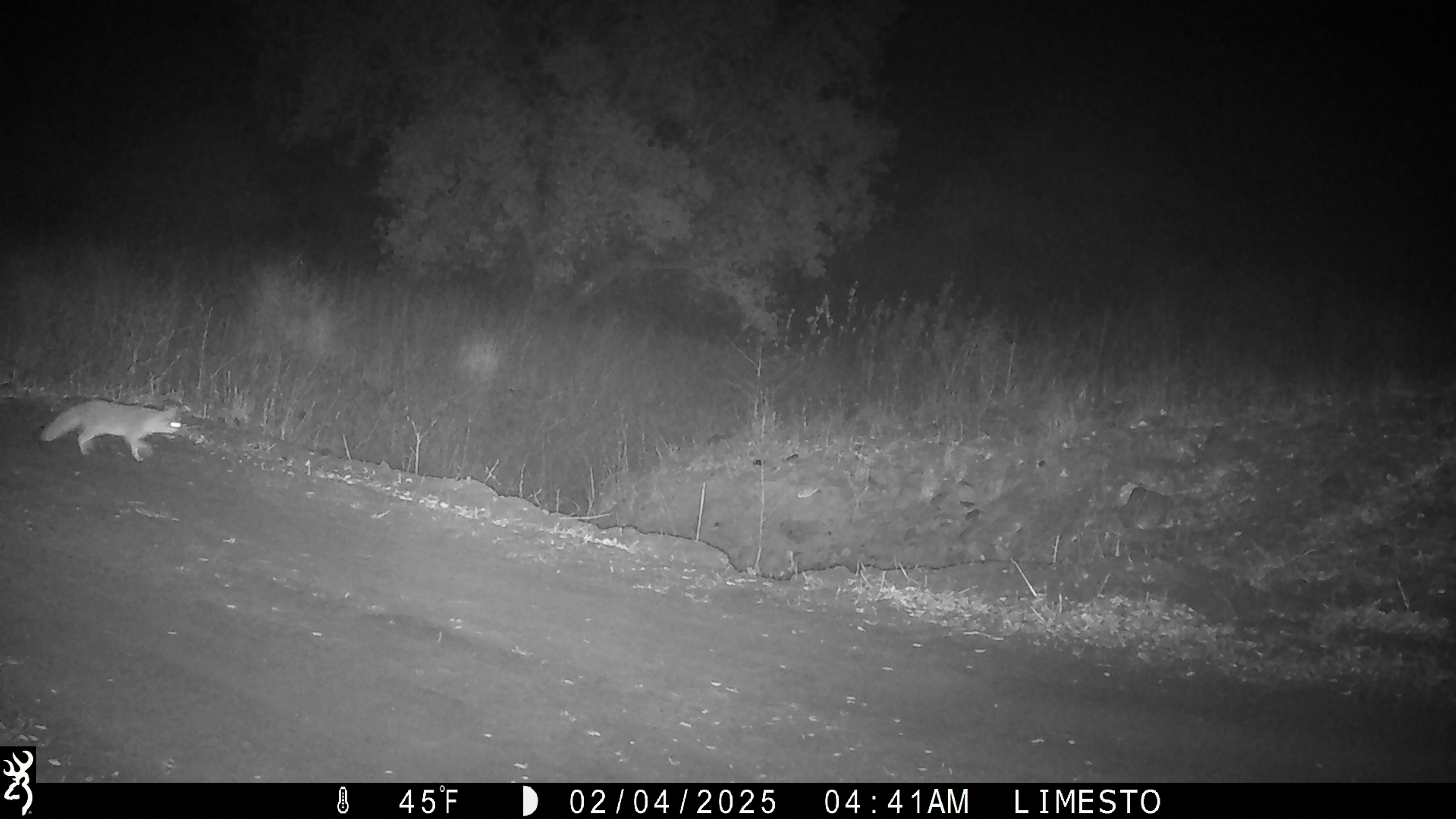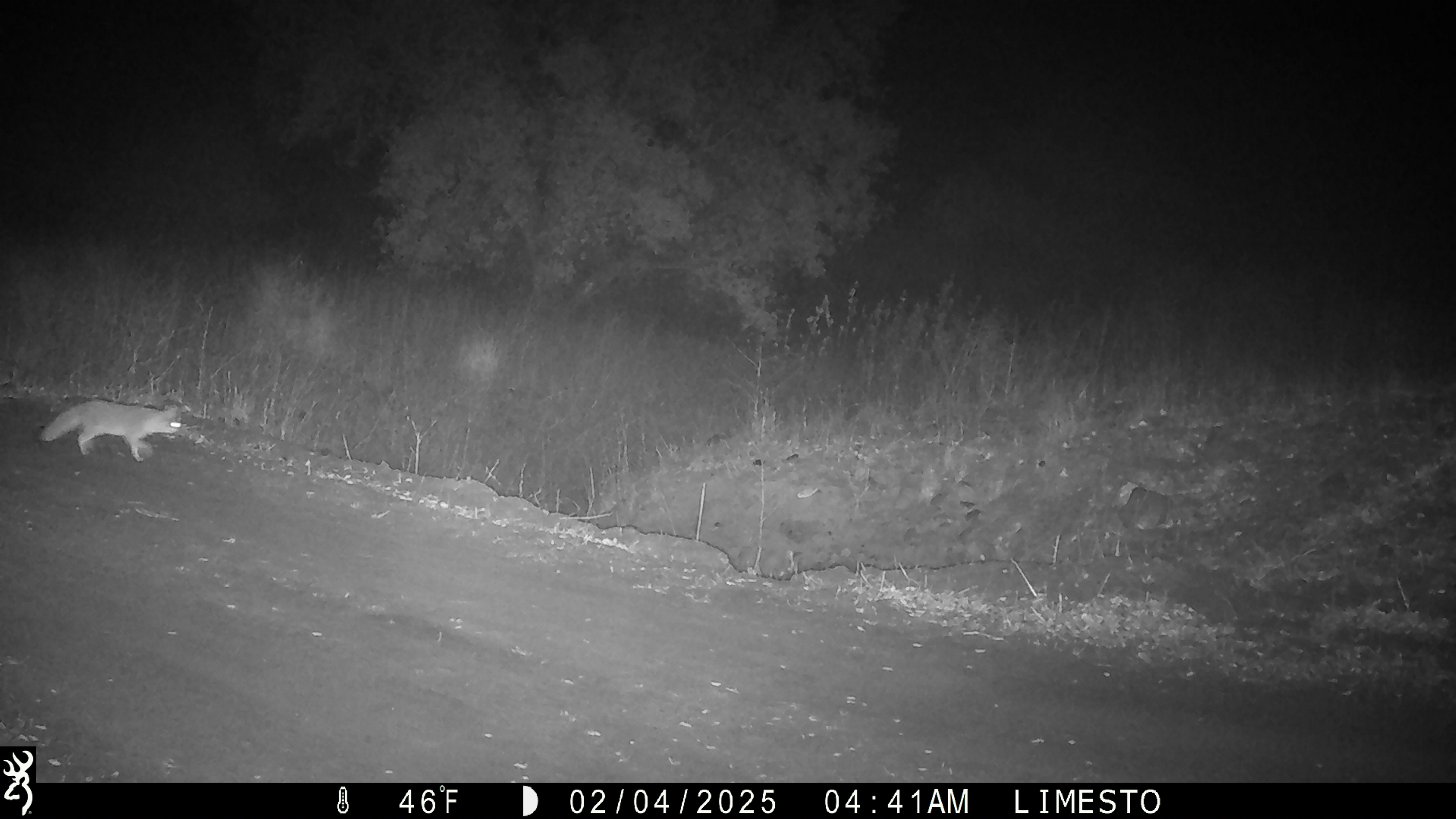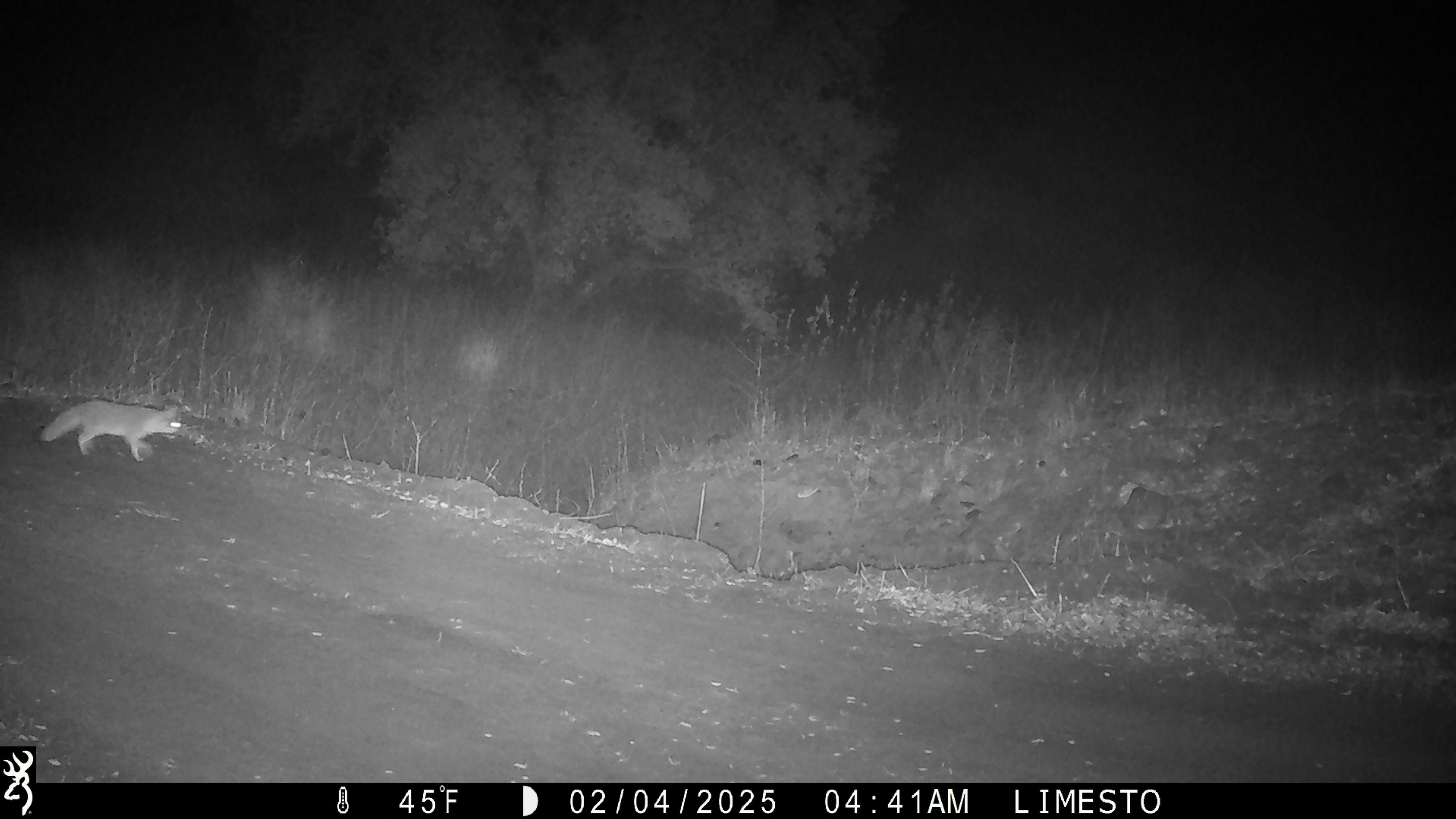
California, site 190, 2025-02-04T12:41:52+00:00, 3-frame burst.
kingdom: Animalia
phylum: Chordata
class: Mammalia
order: Carnivora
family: Canidae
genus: Urocyon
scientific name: Urocyon cinereoargenteus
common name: gray fox